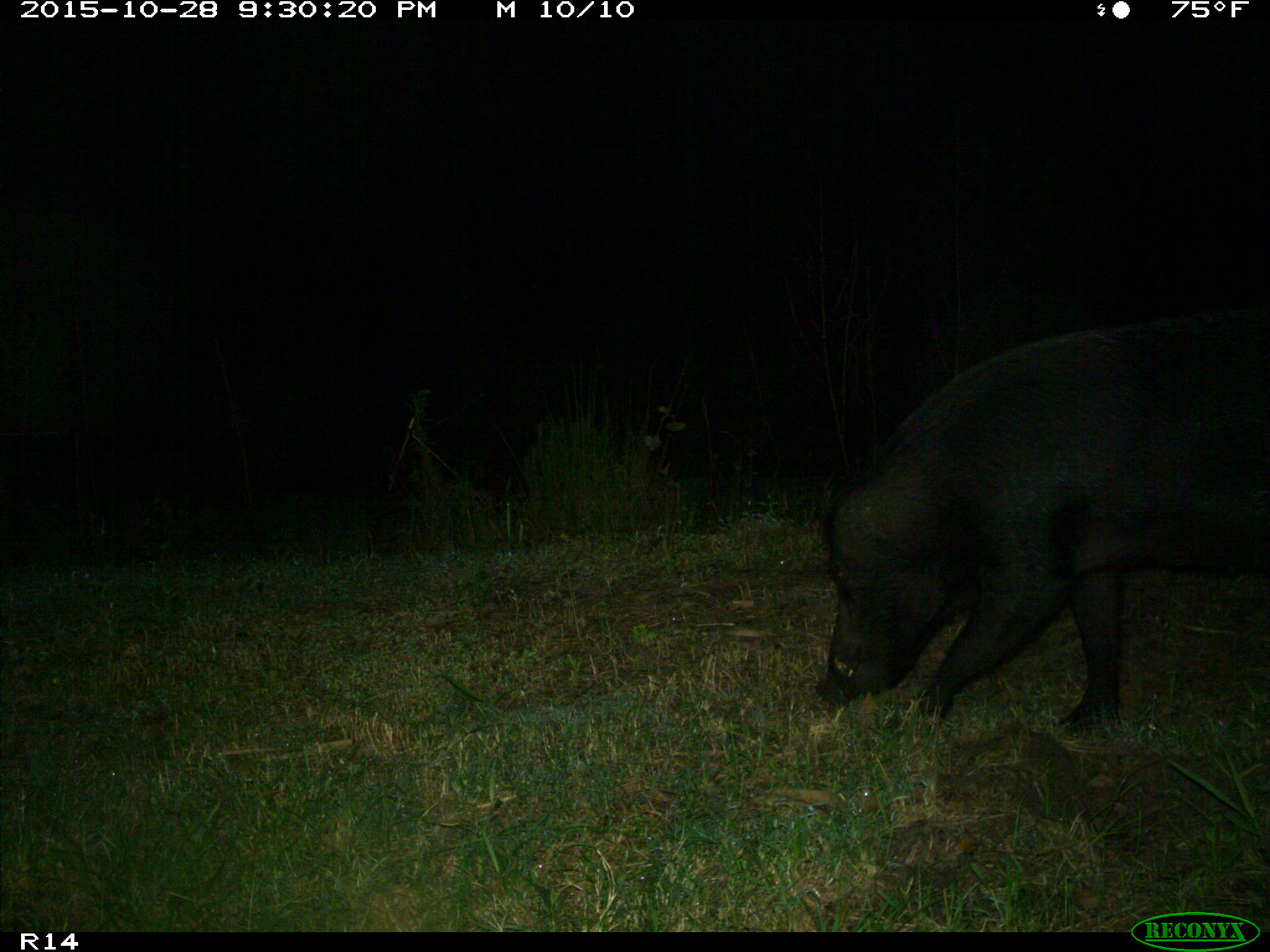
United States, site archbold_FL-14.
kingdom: Animalia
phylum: Chordata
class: Mammalia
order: Artiodactyla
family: Suidae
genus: Sus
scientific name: Sus scrofa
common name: wild boar